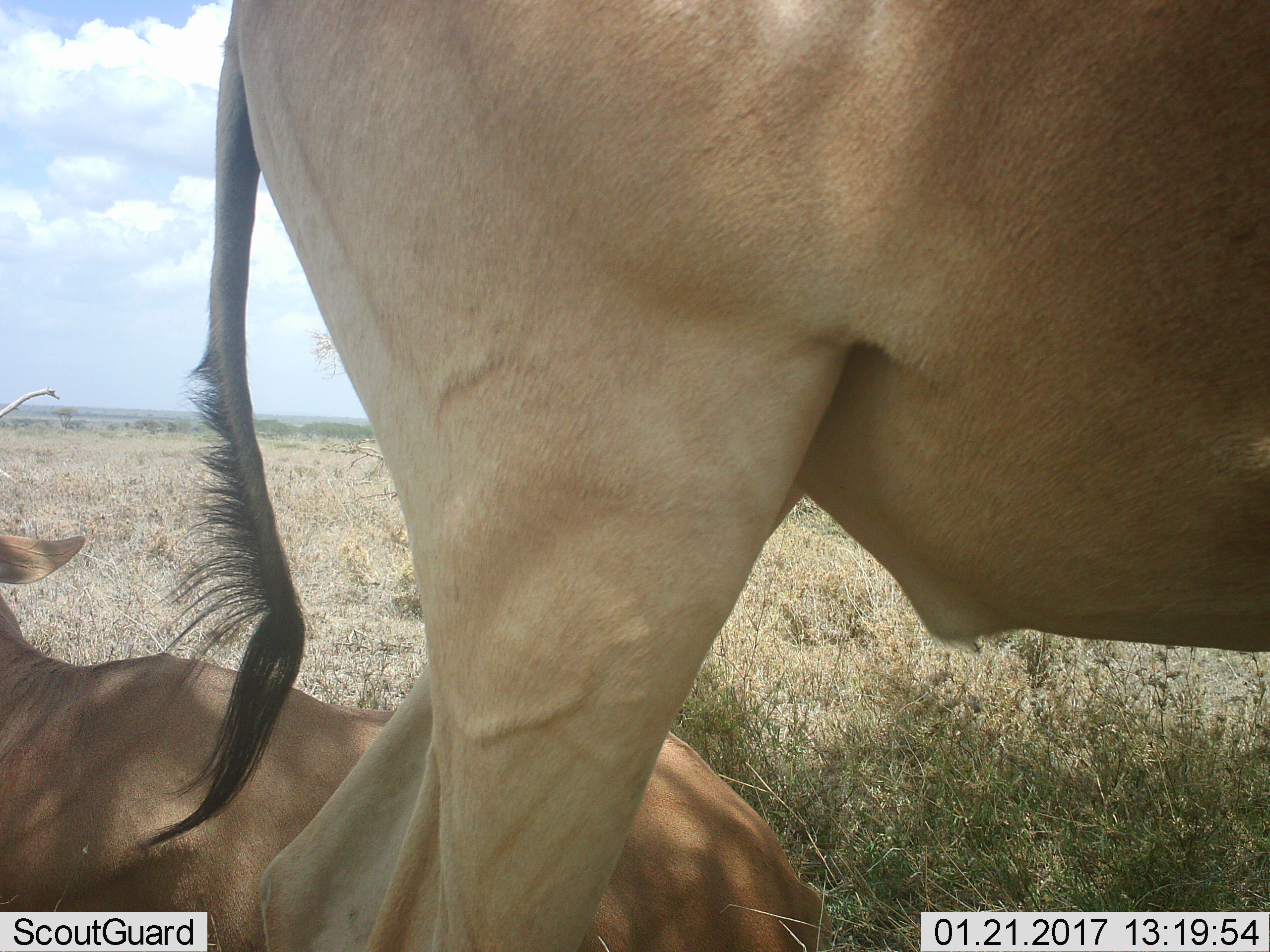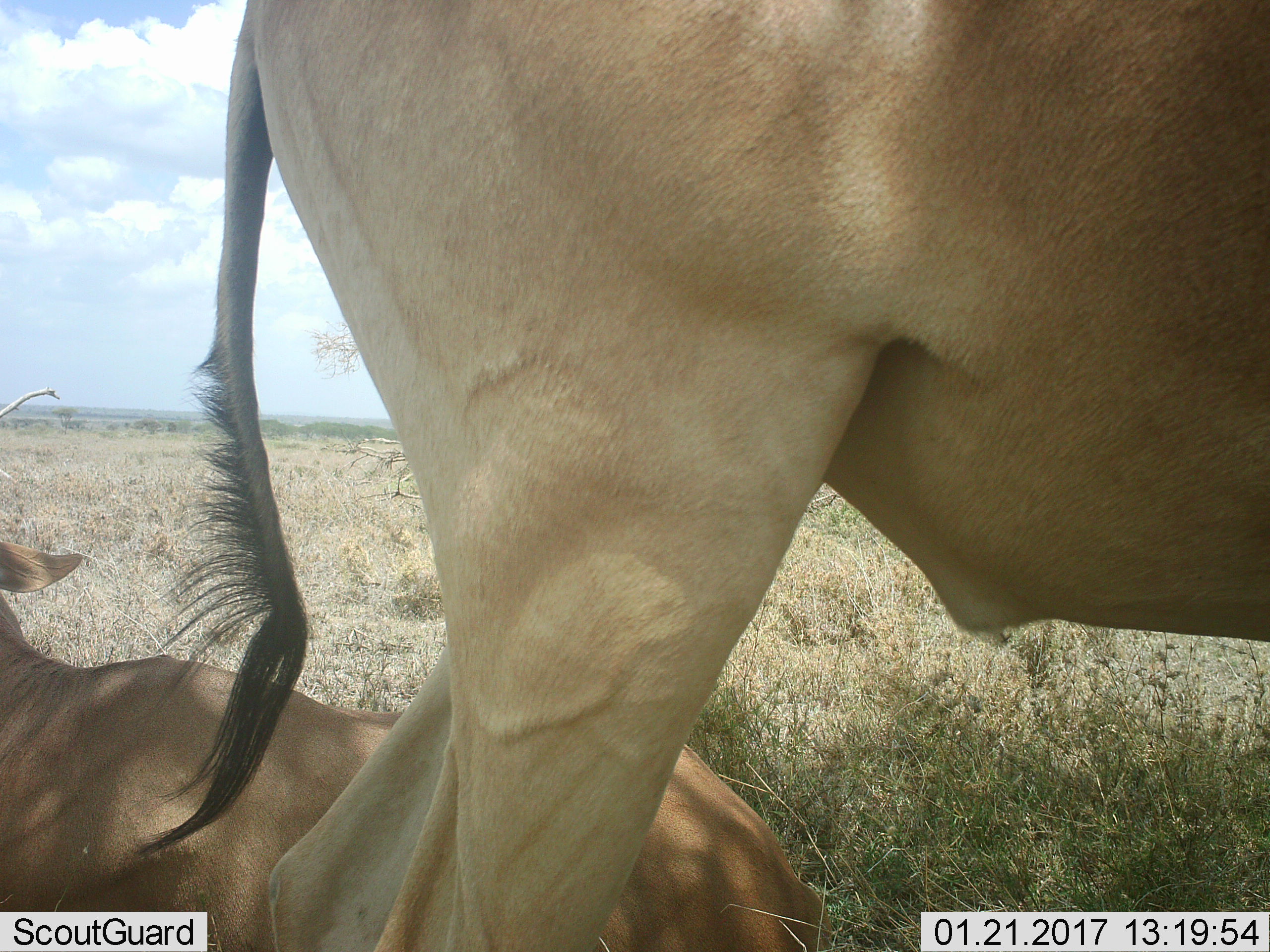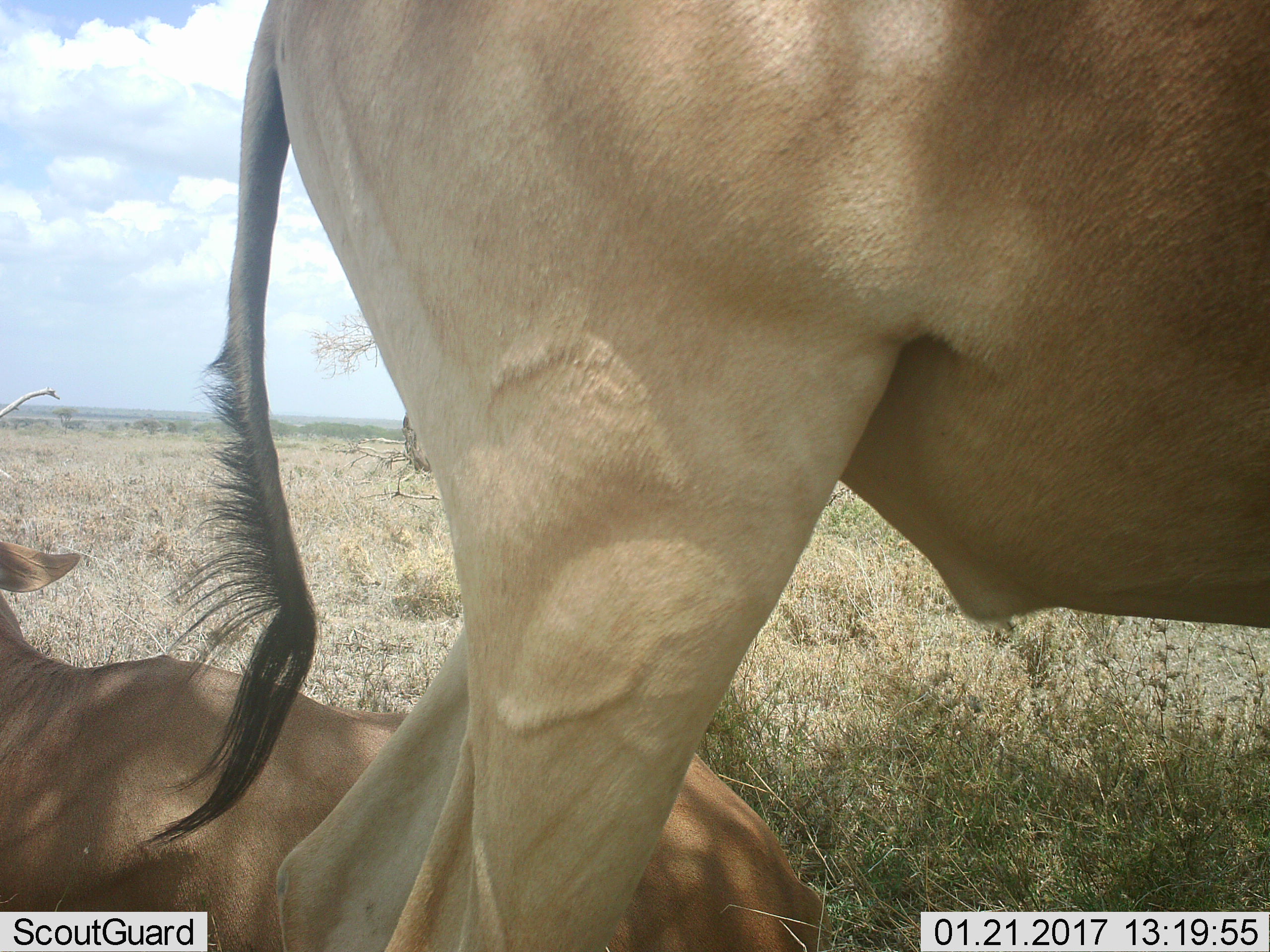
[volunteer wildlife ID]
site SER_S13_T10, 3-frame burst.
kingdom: Animalia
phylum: Chordata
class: Mammalia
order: Artiodactyla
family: Bovidae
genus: Alcelaphus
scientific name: Alcelaphus buselaphus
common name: hartebeest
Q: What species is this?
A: Hartebeest (Alcelaphus buselaphus).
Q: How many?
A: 2.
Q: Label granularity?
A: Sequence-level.